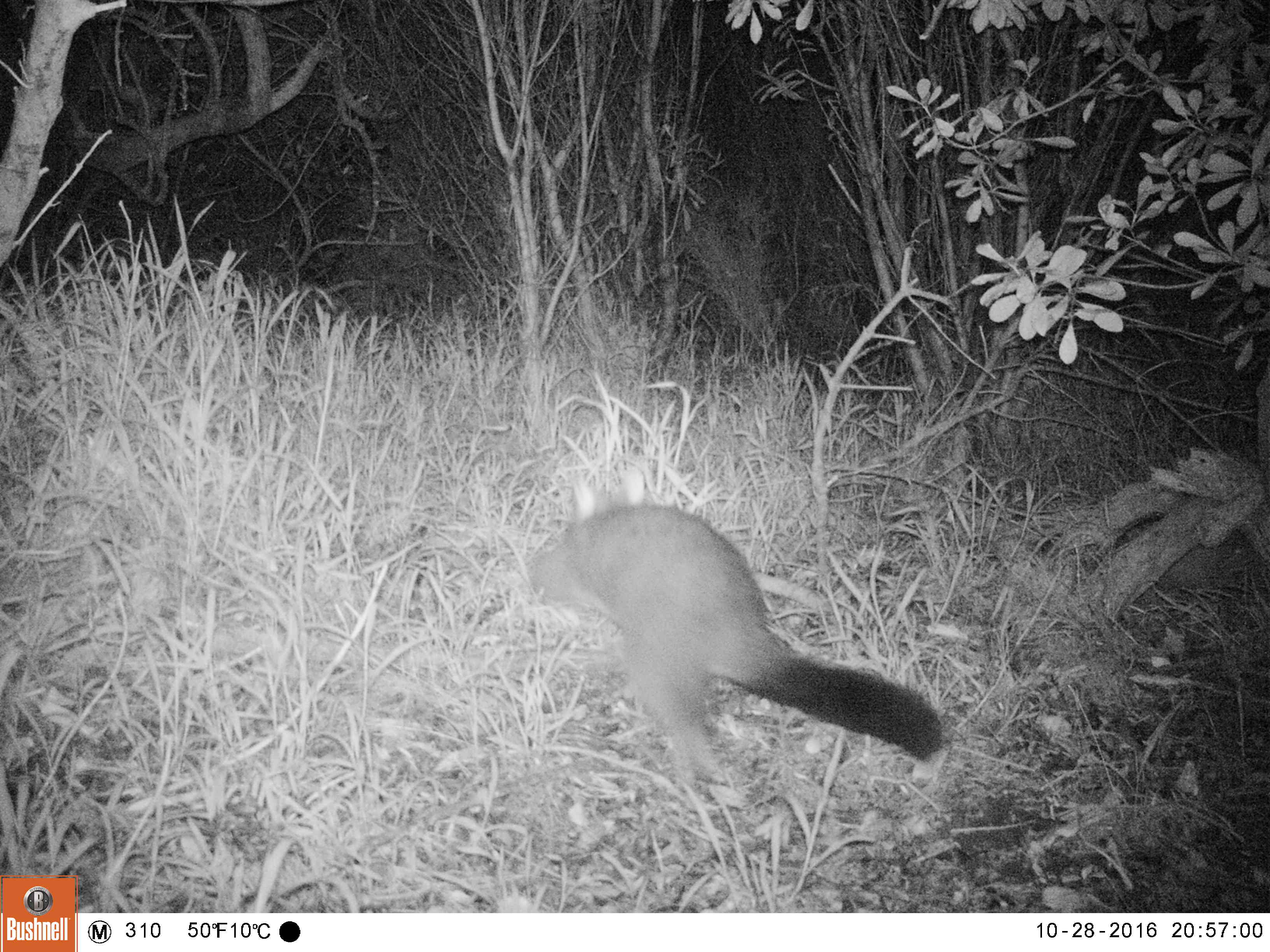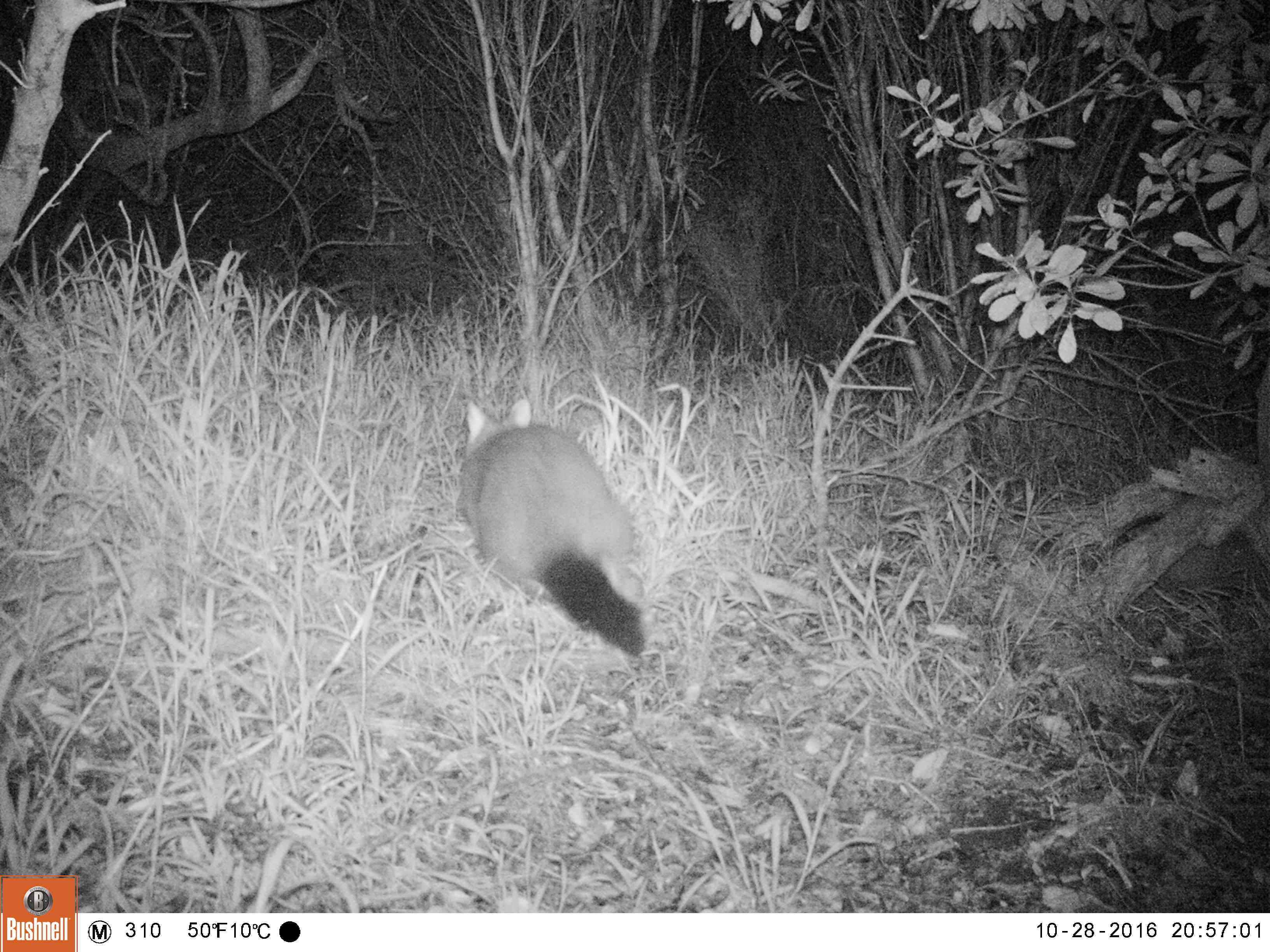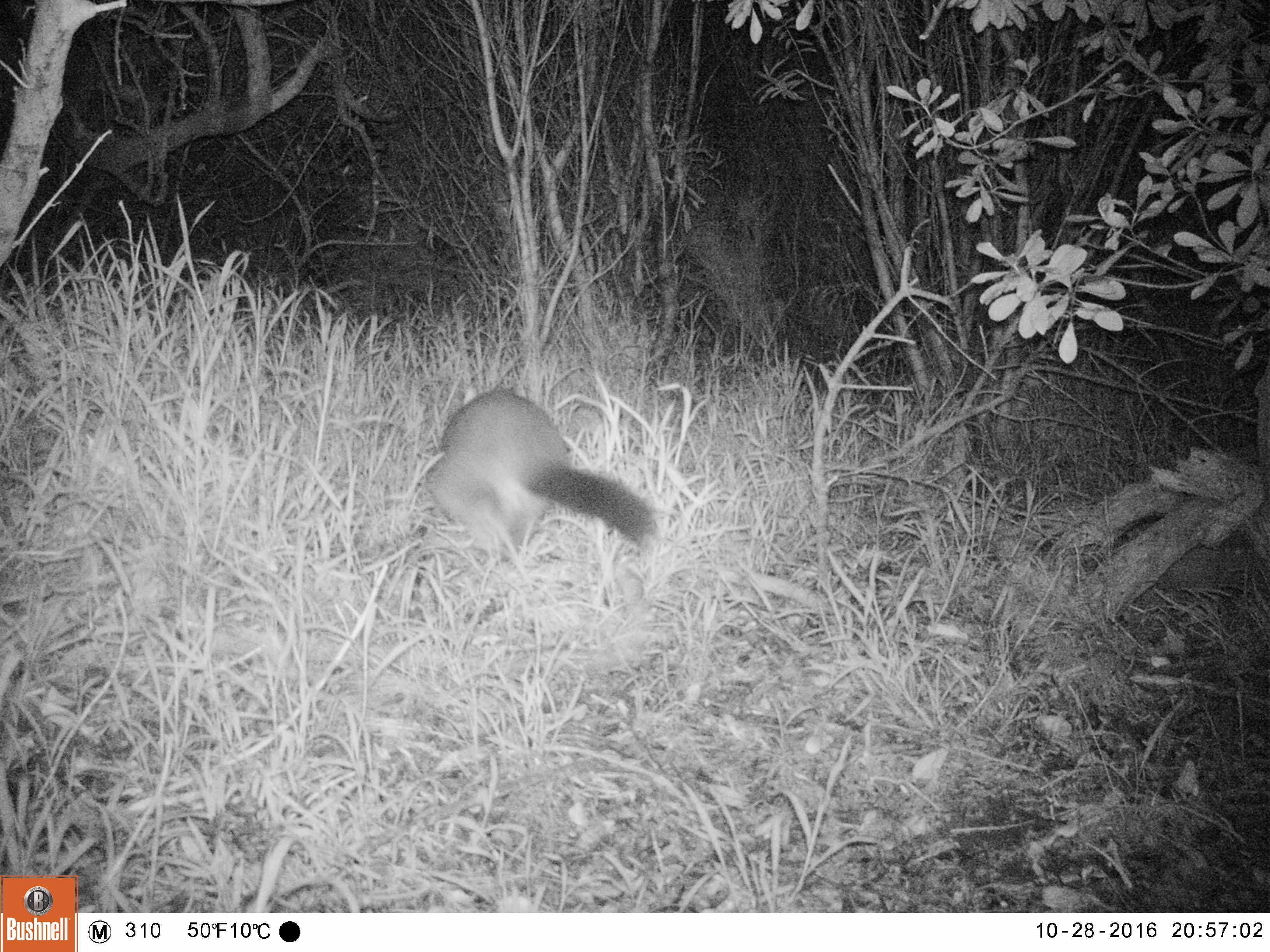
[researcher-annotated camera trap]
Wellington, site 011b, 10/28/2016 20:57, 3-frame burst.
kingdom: Animalia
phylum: Chordata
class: Mammalia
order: Didelphimorphia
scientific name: Didelphimorphia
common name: possum